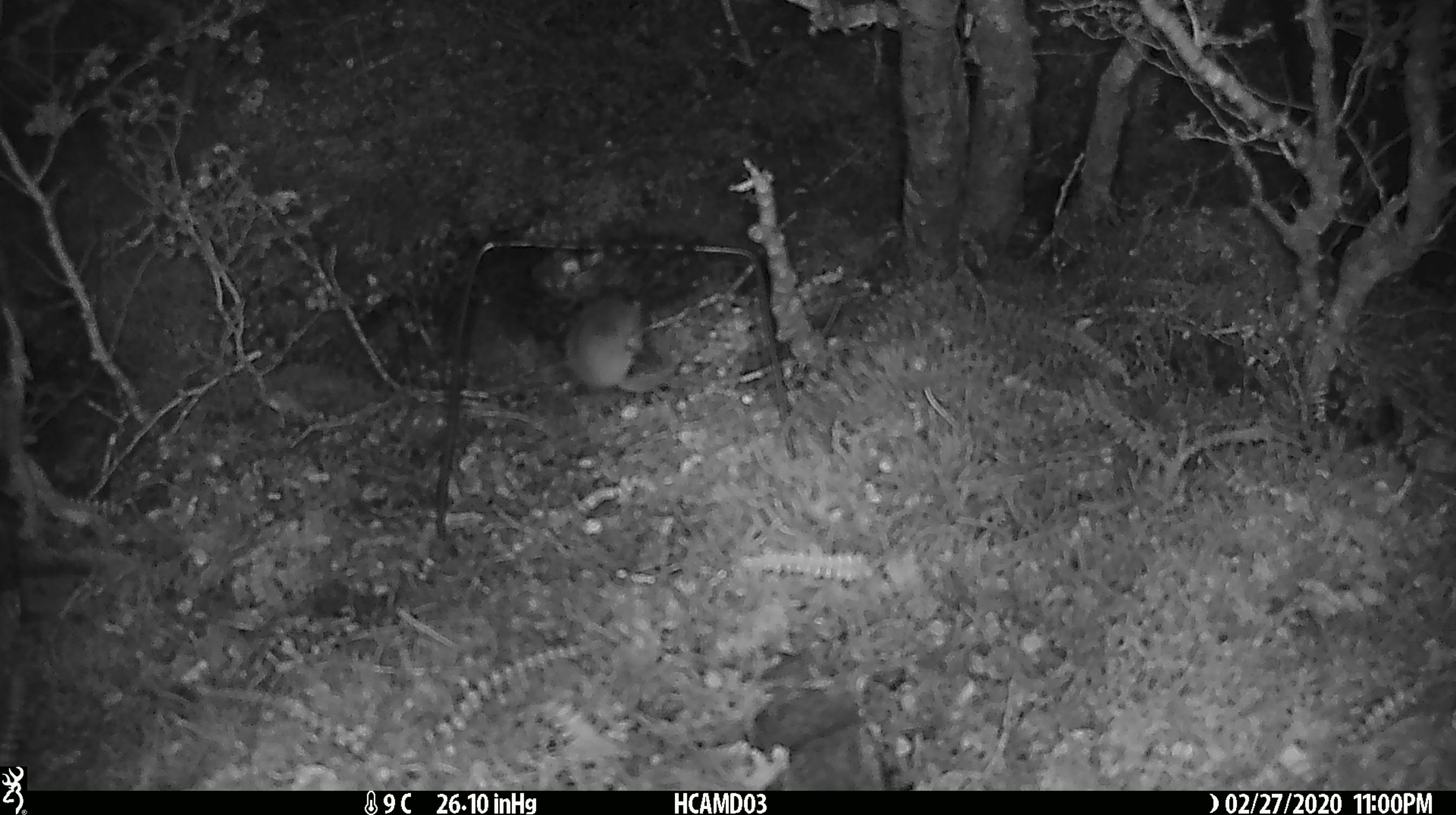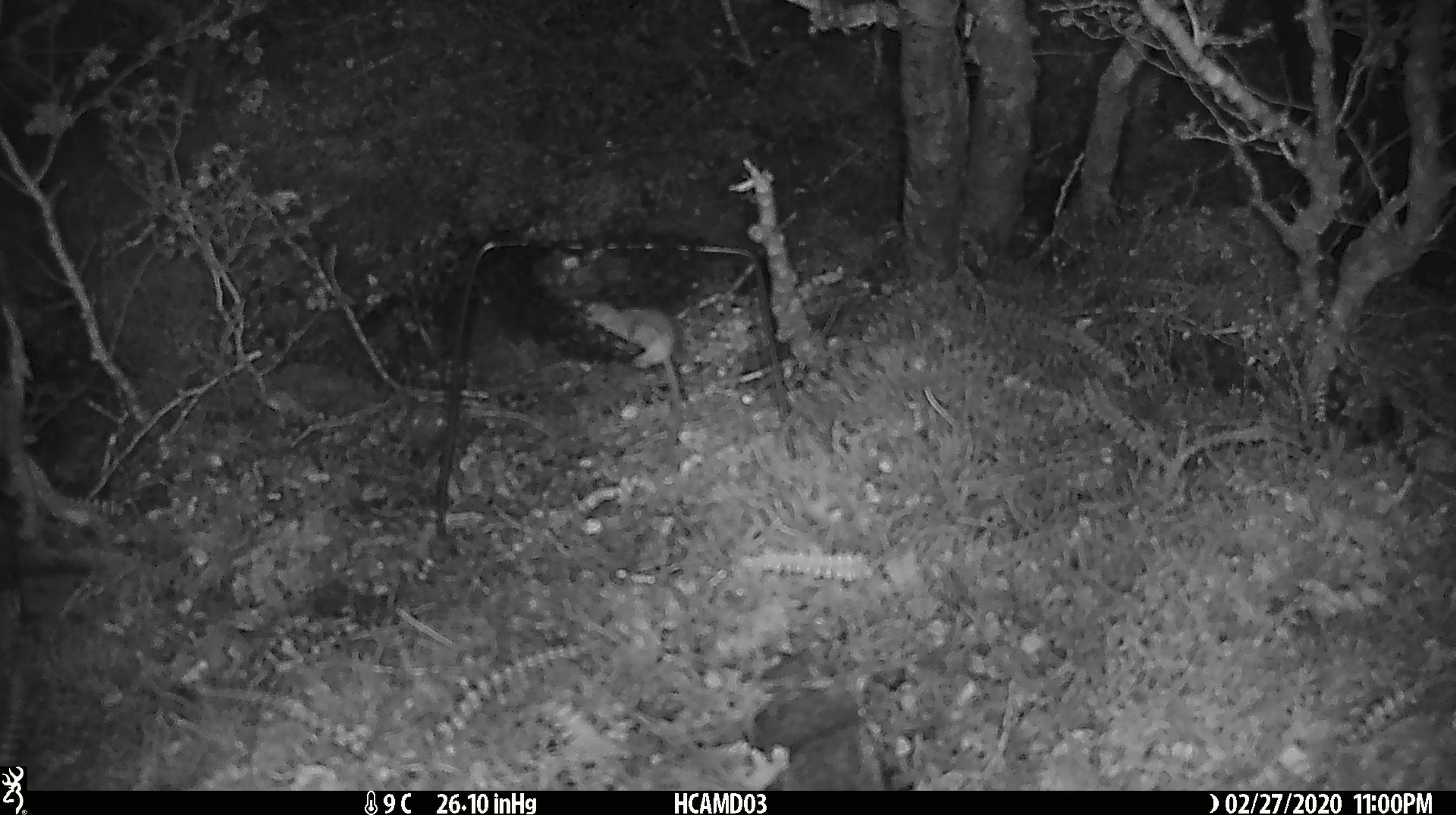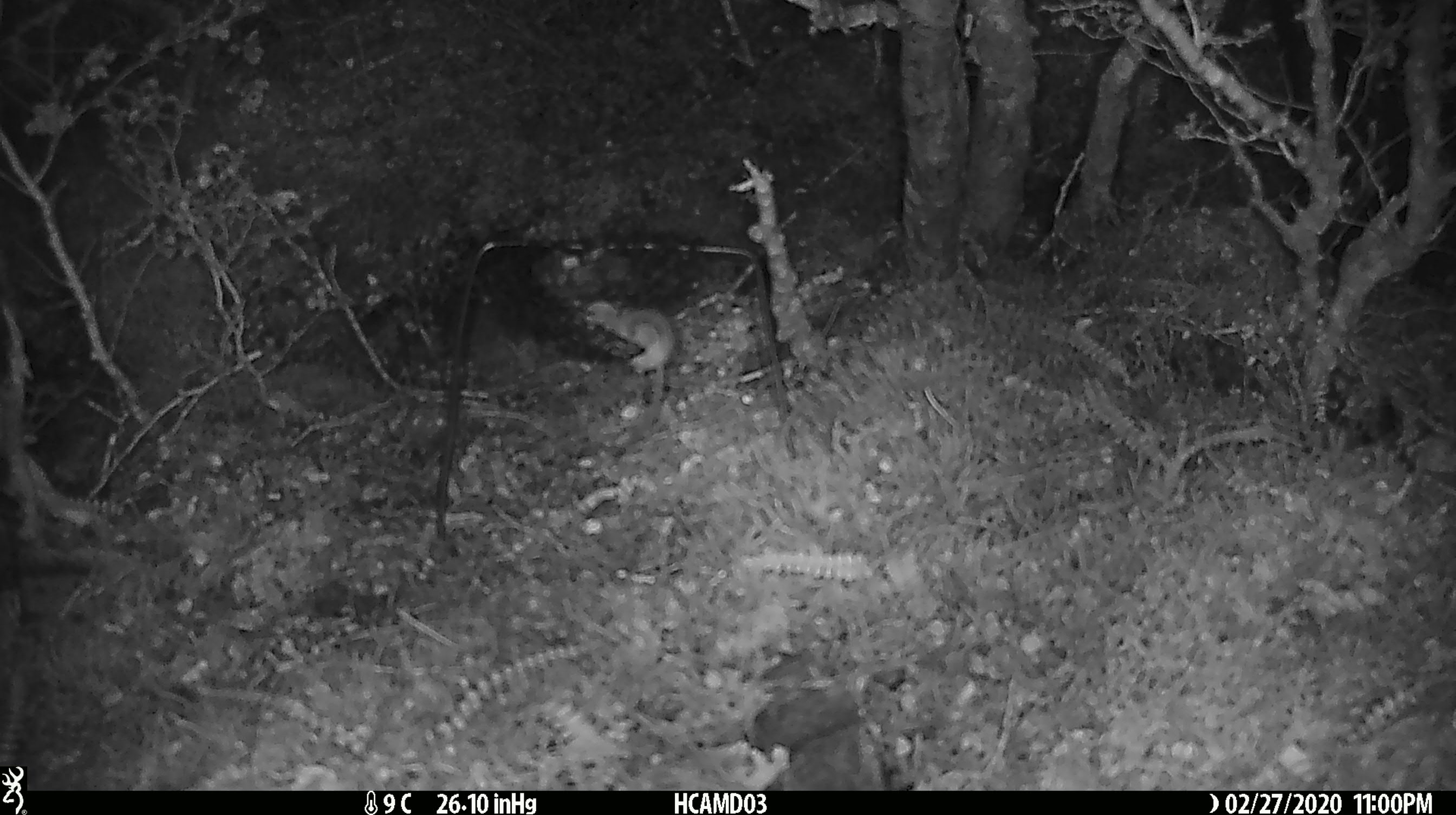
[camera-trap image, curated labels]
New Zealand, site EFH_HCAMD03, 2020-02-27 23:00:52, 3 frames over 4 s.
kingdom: Animalia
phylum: Chordata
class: Mammalia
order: Rodentia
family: Muridae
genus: Mus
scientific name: Mus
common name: mouse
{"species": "mouse (Mus)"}